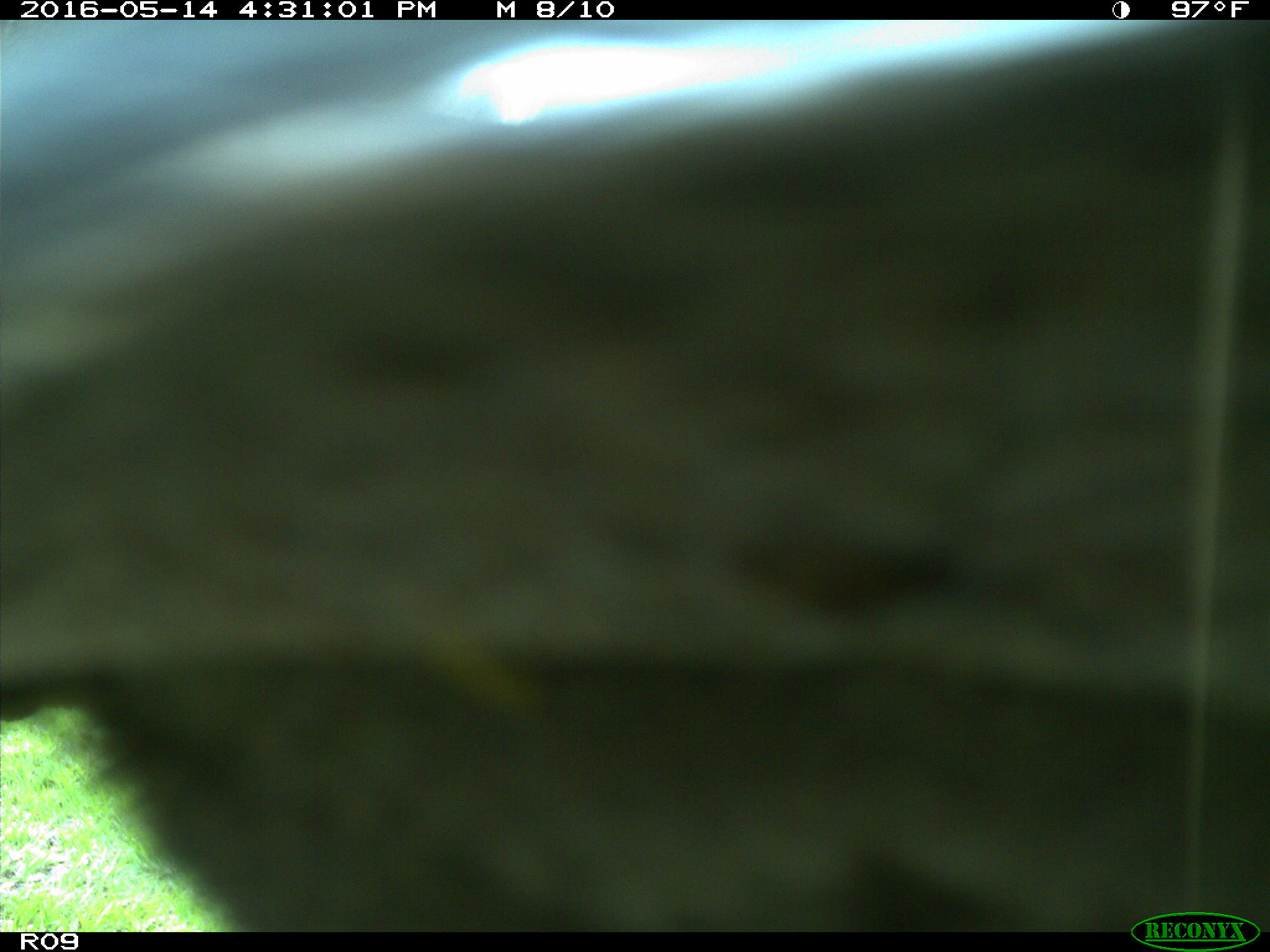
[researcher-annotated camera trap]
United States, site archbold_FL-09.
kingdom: Animalia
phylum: Chordata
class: Mammalia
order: Artiodactyla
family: Bovidae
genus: Bos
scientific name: Bos taurus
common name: domestic cow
Bos taurus (domestic cow).